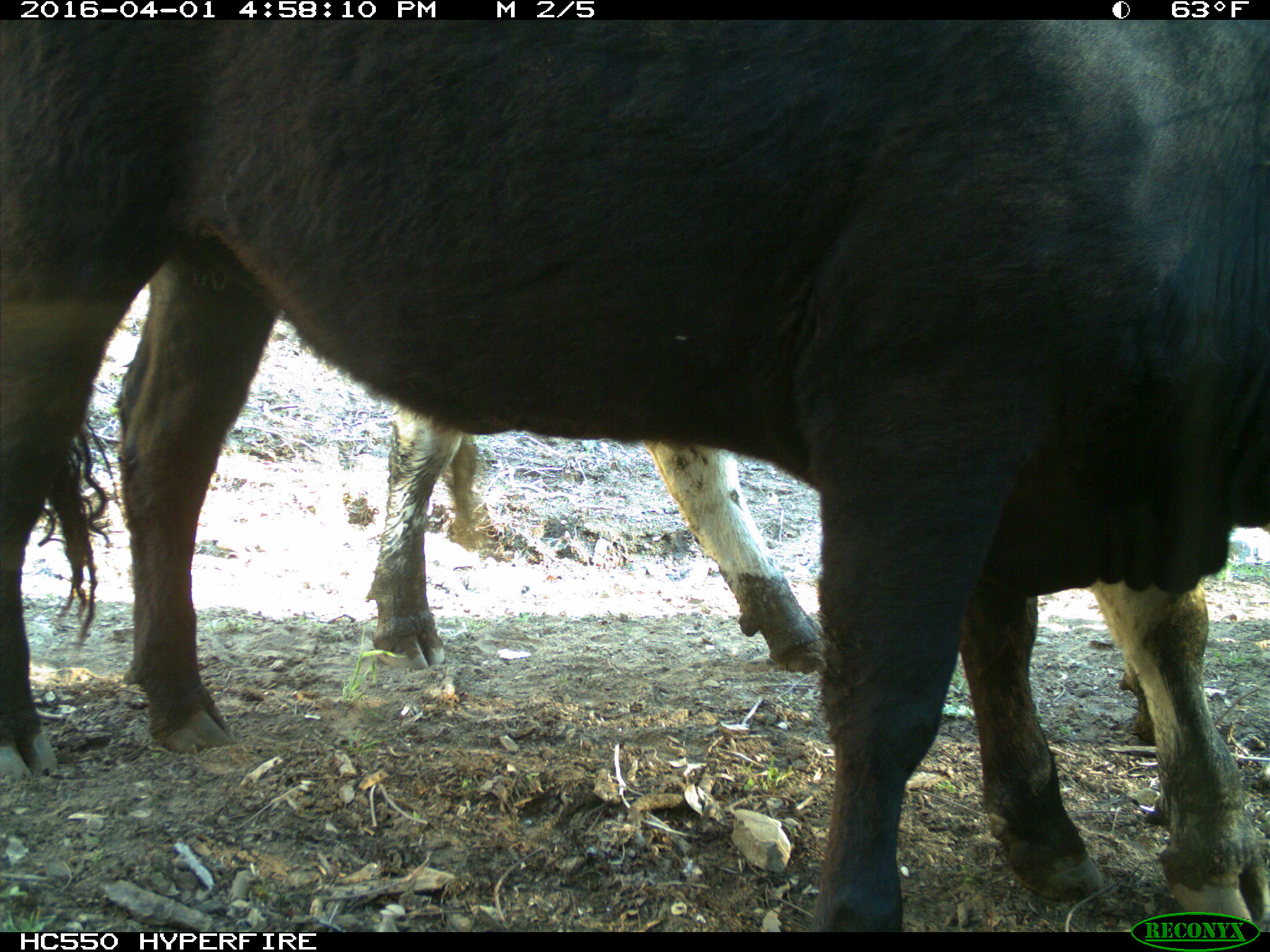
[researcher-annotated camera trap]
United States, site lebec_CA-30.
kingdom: Animalia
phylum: Chordata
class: Mammalia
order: Artiodactyla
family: Bovidae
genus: Bos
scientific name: Bos taurus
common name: domestic cow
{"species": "Bos taurus (domestic cow)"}